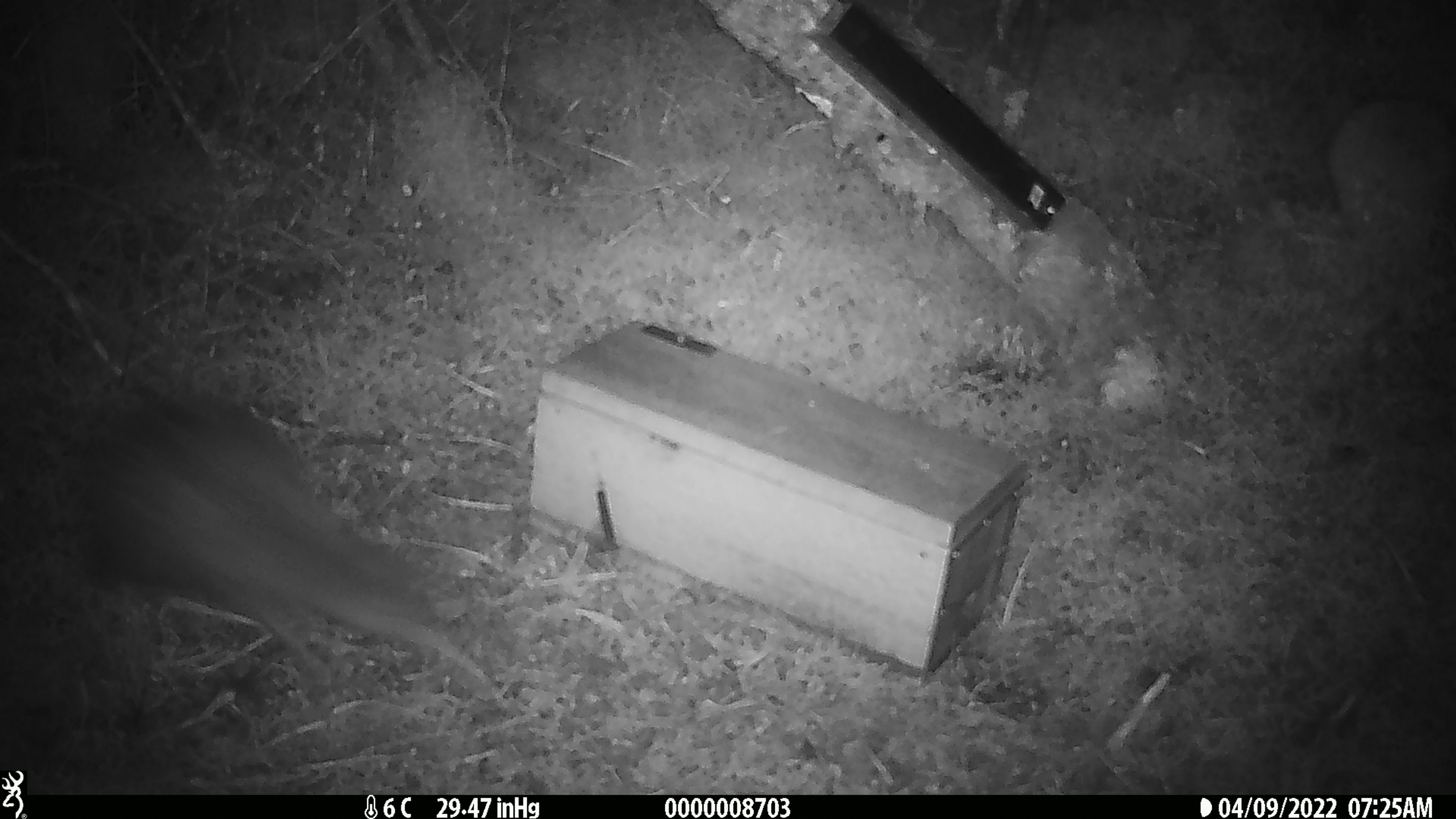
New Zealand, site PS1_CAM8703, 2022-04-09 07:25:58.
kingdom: Animalia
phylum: Chordata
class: Aves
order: Apterygiformes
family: Apterygidae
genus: Apteryx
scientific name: Apteryx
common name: kiwi